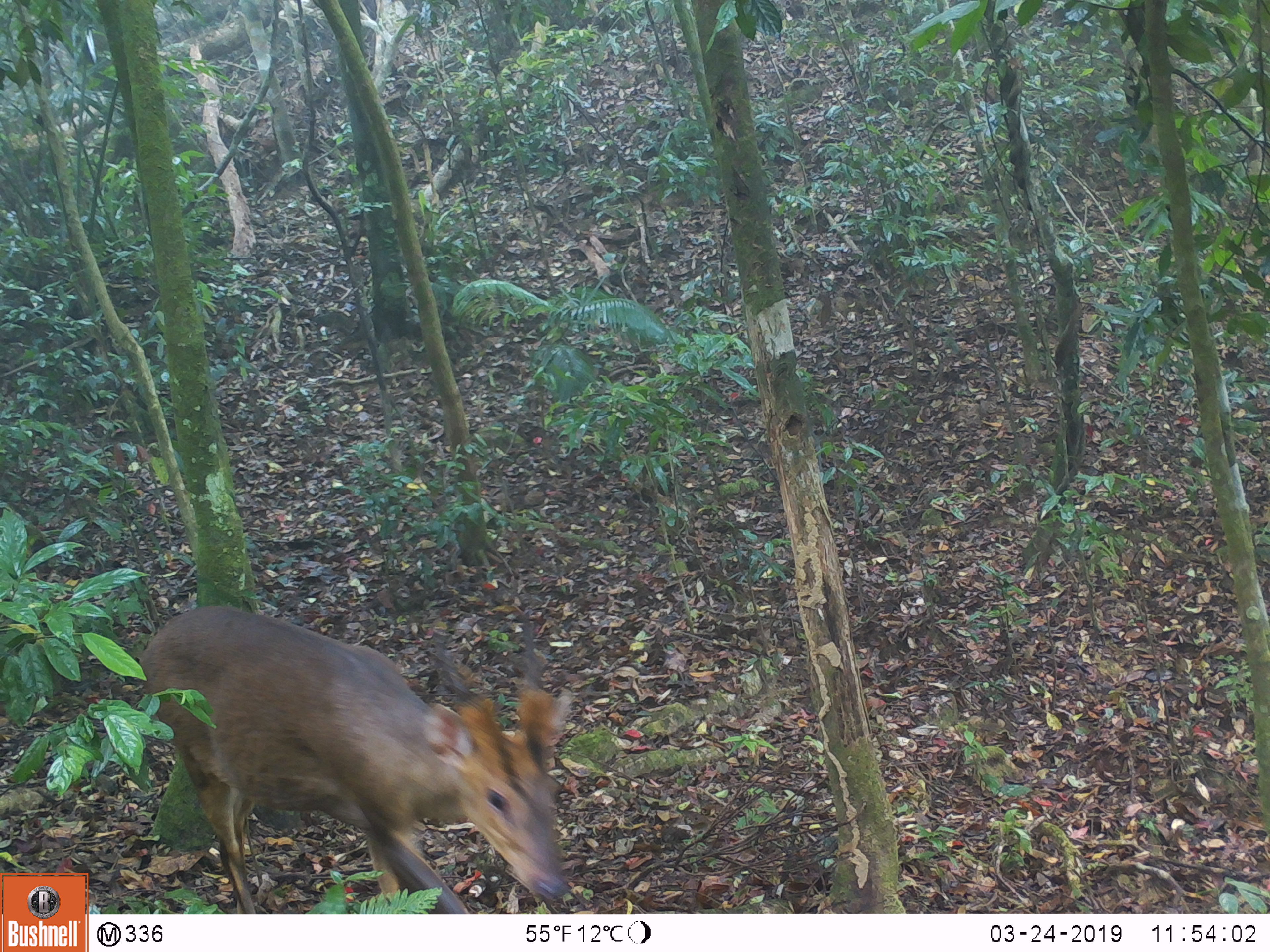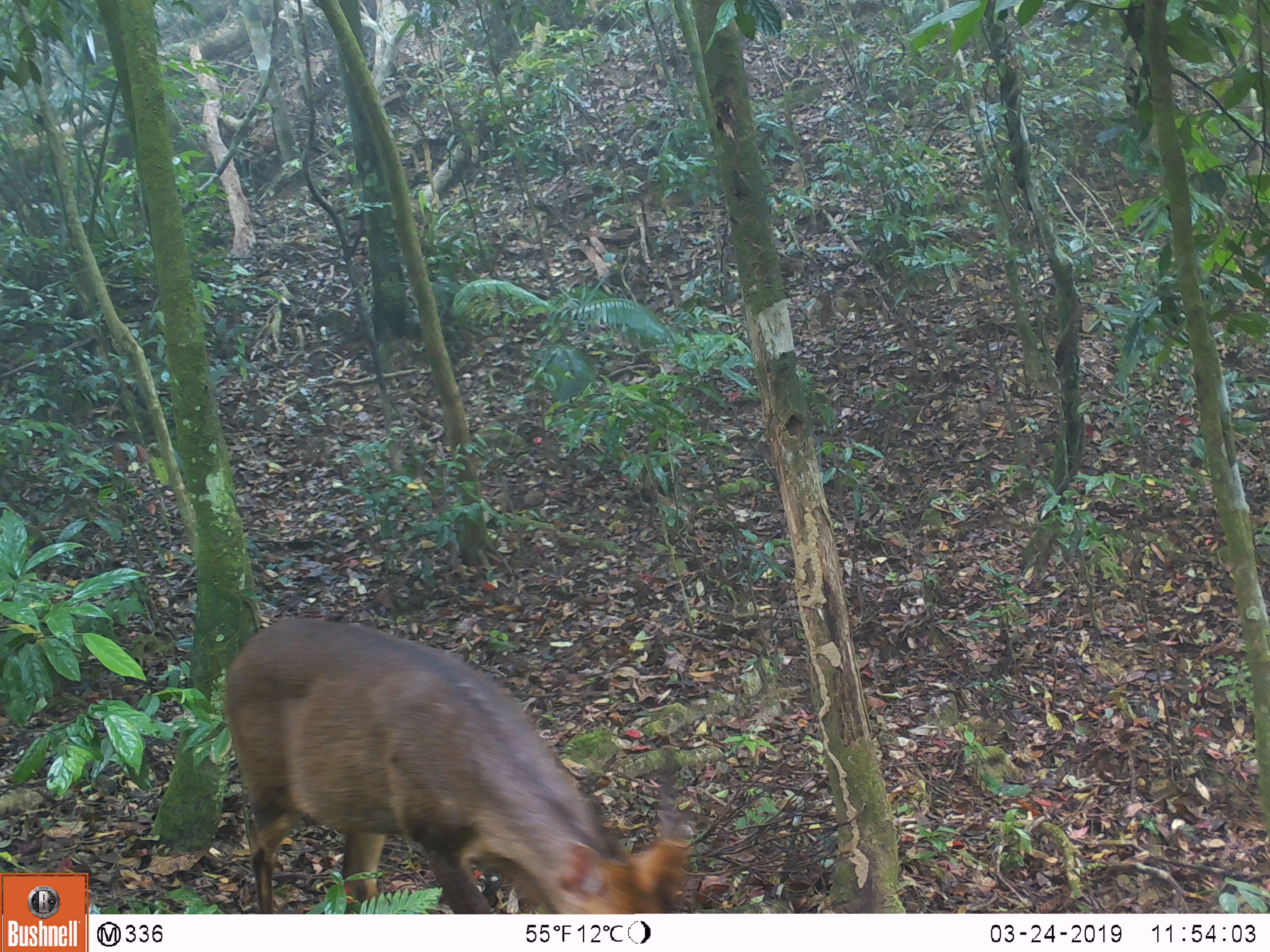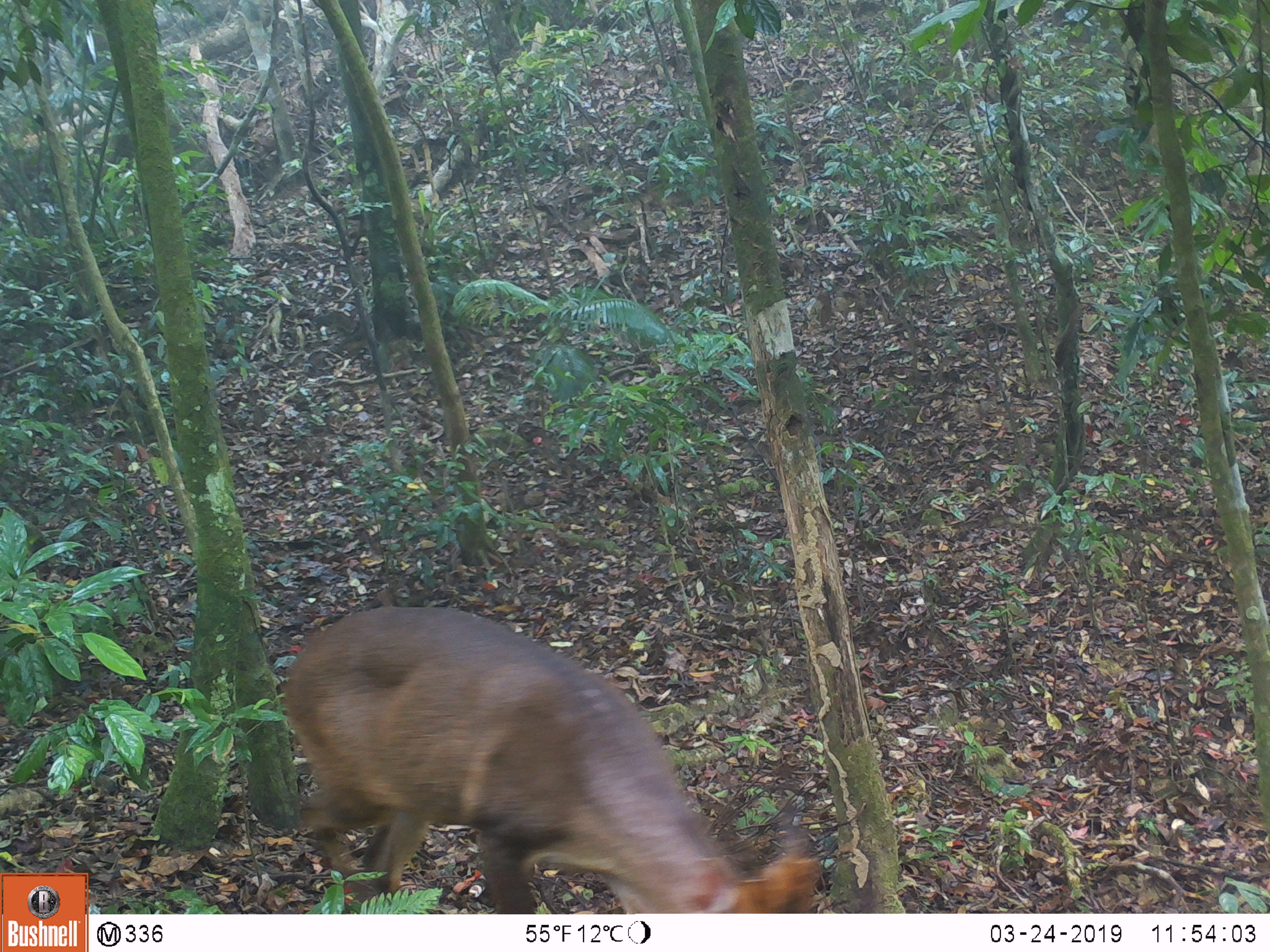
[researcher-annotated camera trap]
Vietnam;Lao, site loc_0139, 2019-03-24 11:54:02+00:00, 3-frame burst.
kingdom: Animalia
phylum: Chordata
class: Mammalia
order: Artiodactyla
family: Cervidae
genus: Muntiacus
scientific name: Muntiacus vuquangensis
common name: large-antlered muntjac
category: large antlered muntjac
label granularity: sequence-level